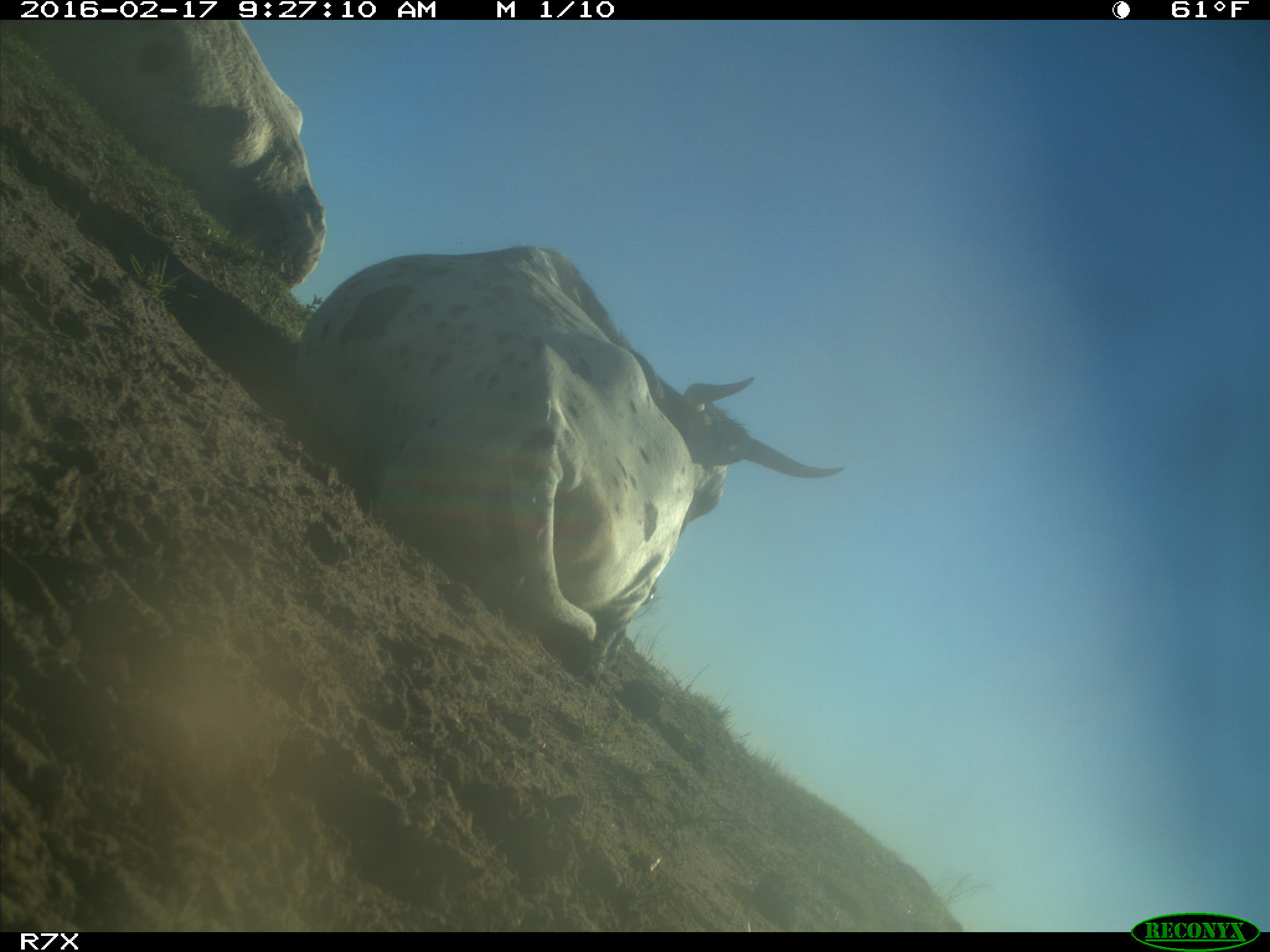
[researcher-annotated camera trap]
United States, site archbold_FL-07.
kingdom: Animalia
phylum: Chordata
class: Mammalia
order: Artiodactyla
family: Bovidae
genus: Bos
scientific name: Bos taurus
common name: domestic cow